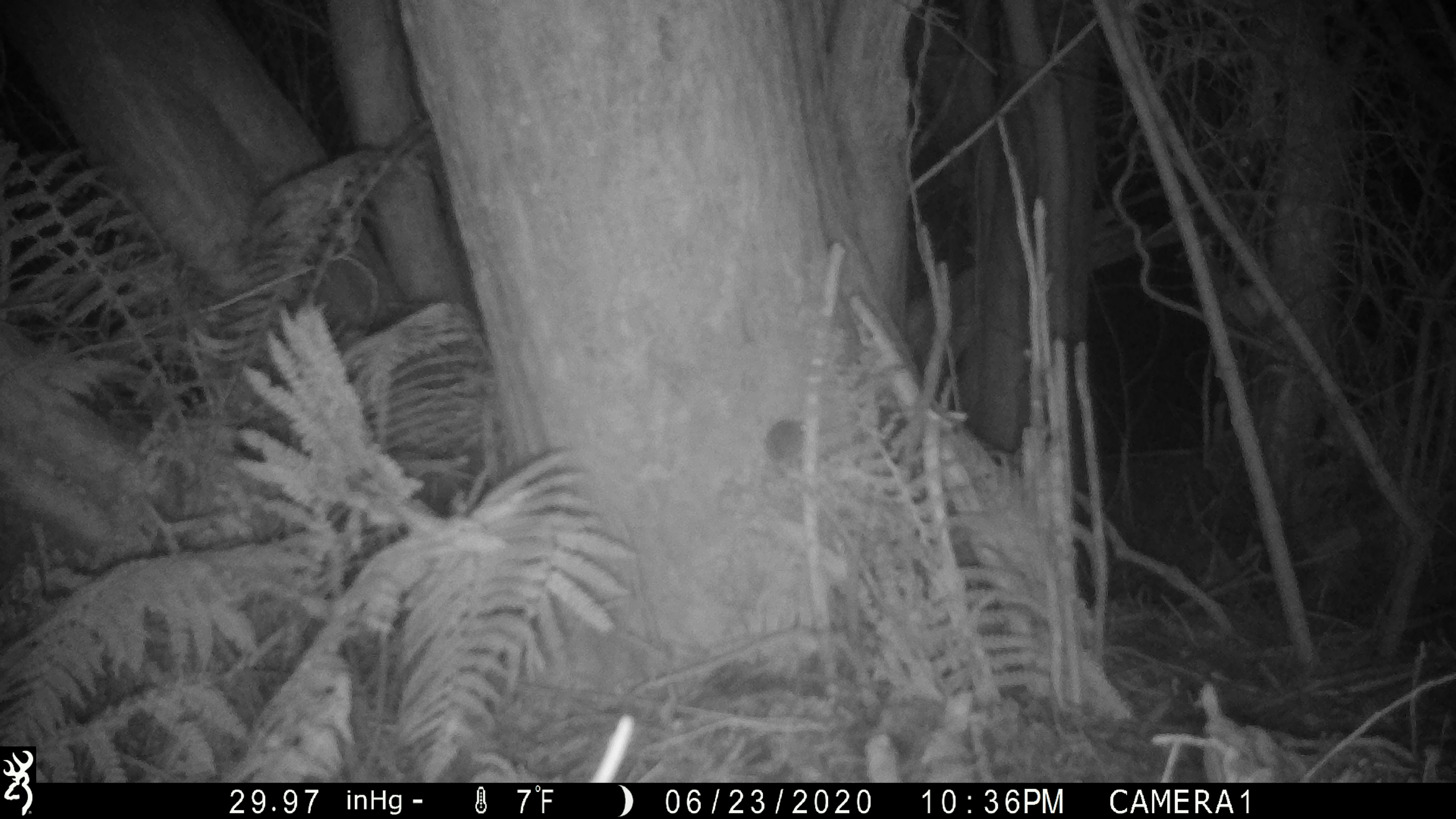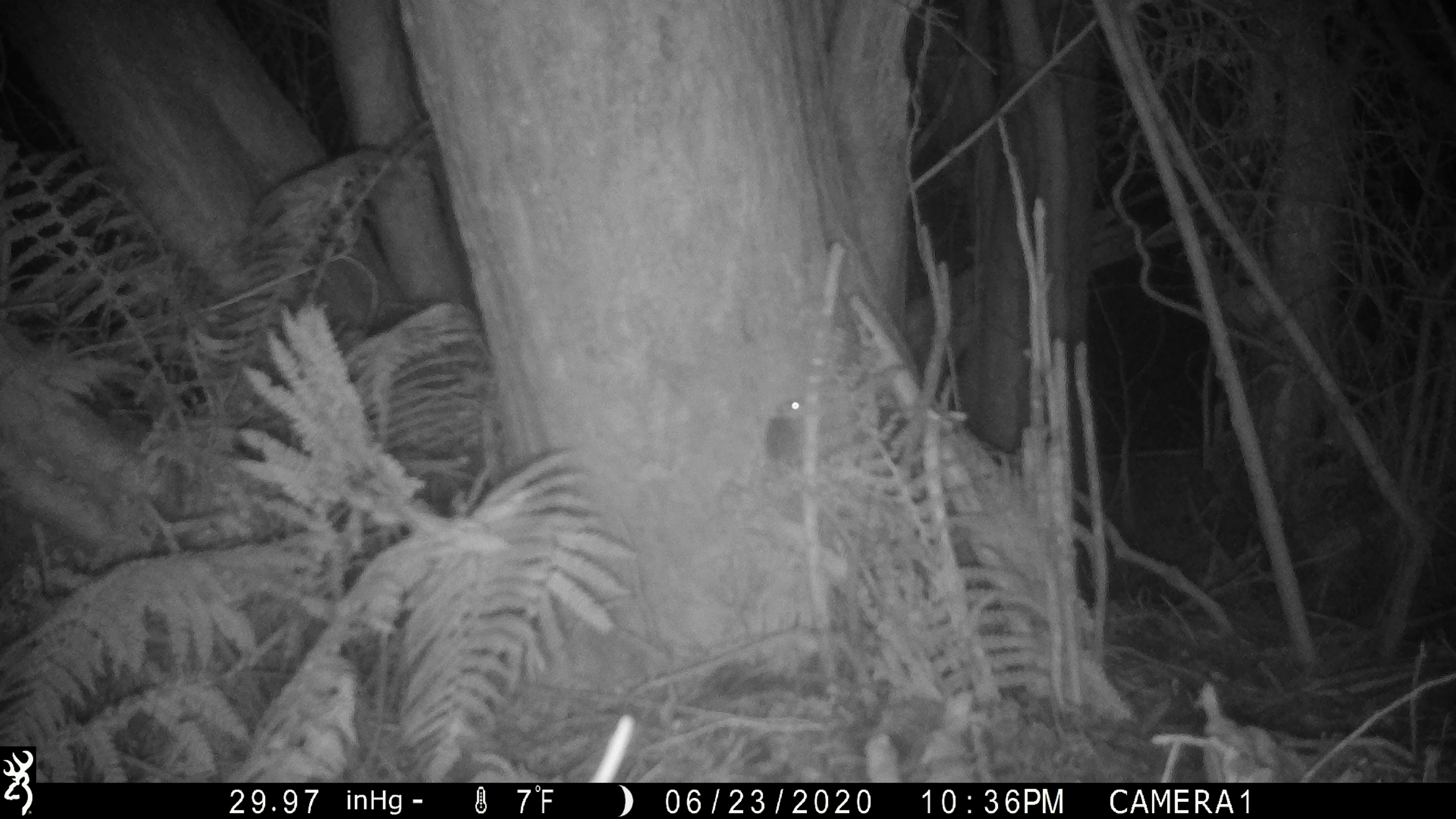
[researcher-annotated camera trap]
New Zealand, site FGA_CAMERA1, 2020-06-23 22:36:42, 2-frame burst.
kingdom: Animalia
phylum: Chordata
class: Mammalia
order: Rodentia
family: Muridae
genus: Mus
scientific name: Mus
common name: mouse